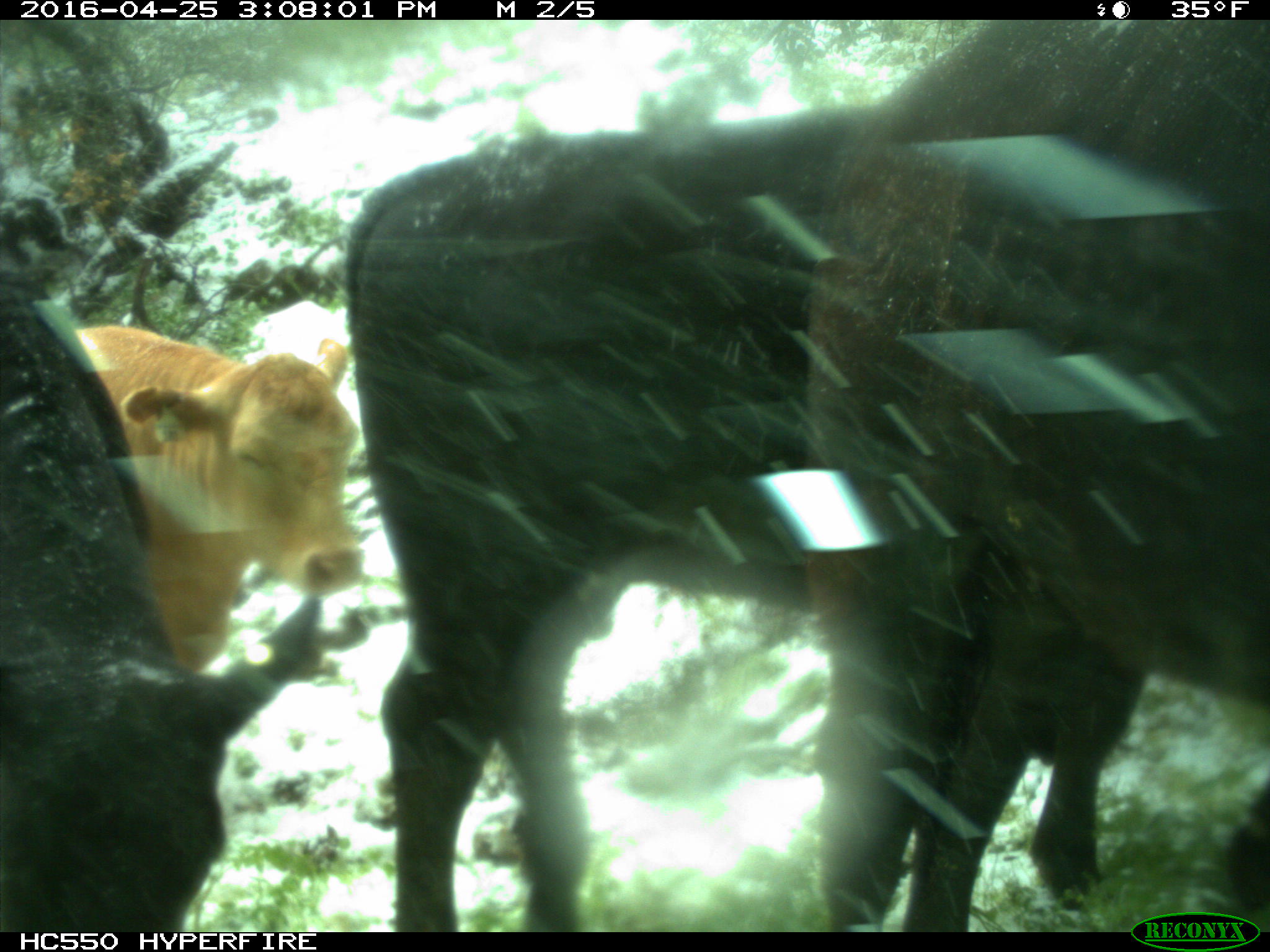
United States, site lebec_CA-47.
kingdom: Animalia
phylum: Chordata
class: Mammalia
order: Artiodactyla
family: Bovidae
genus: Bos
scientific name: Bos taurus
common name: domestic cow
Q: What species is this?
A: Bos taurus (domestic cow).